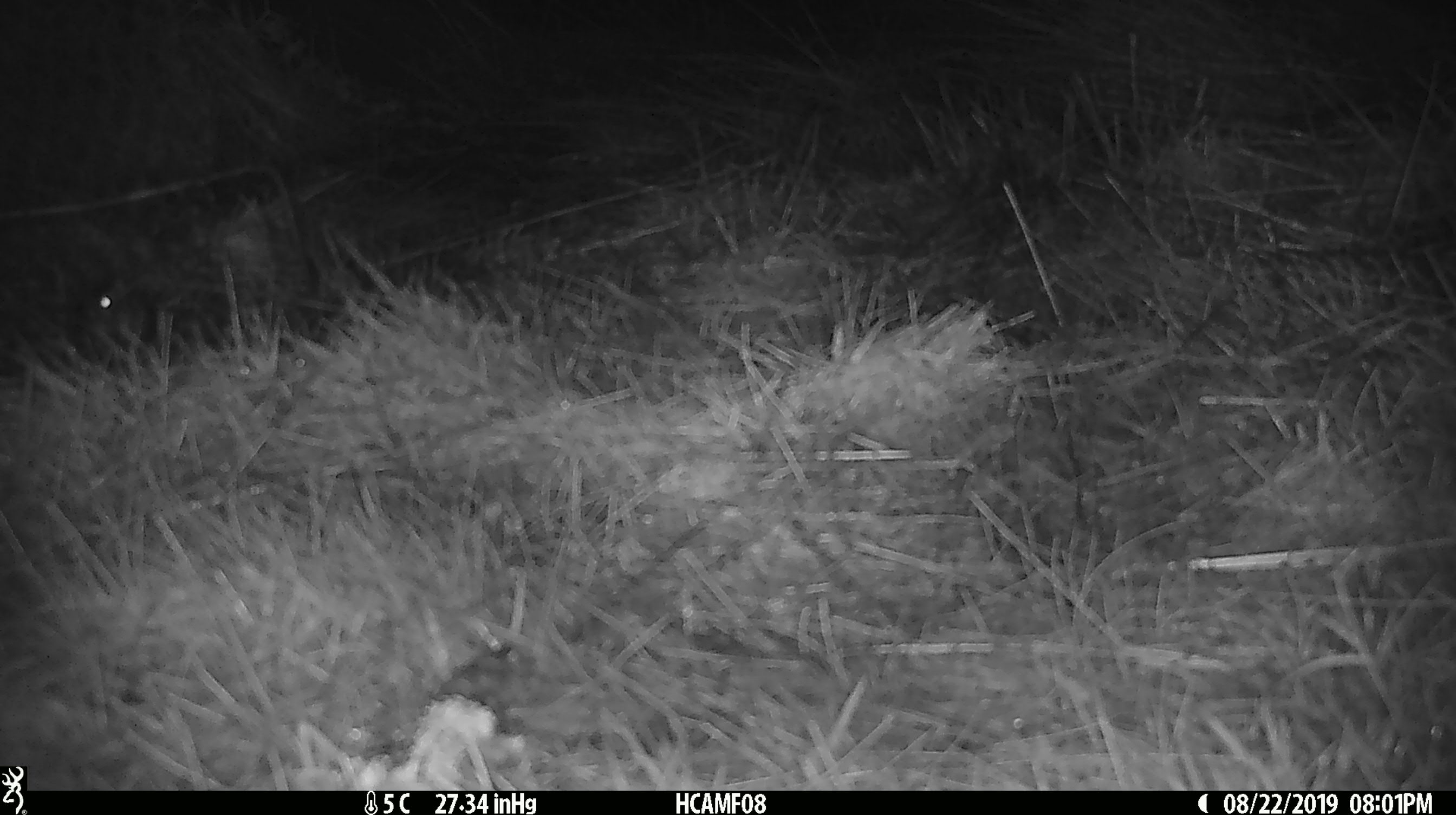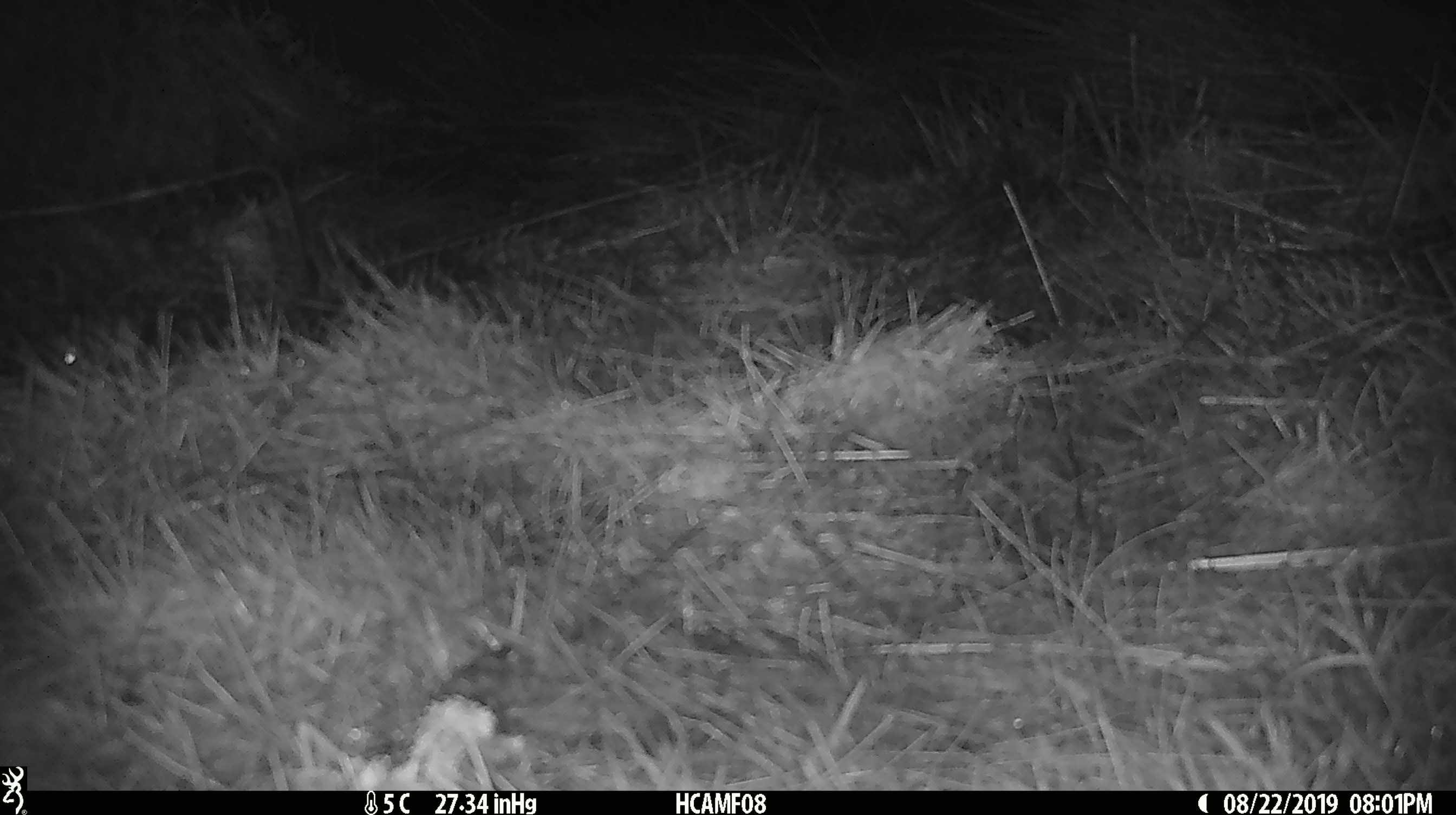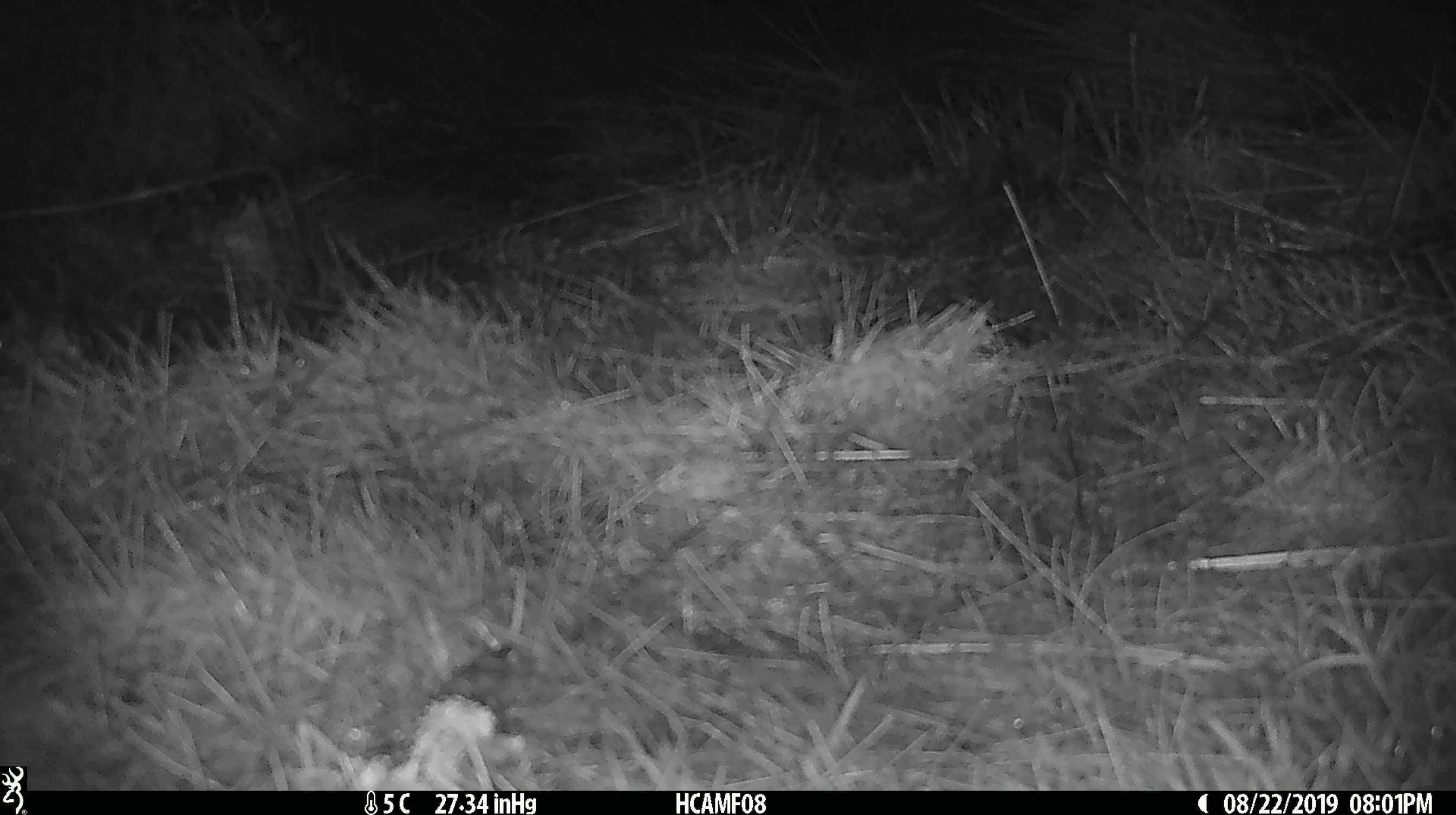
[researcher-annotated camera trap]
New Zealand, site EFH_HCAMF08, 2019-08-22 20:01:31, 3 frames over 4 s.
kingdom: Animalia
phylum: Chordata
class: Mammalia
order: Rodentia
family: Muridae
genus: Mus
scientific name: Mus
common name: mouse